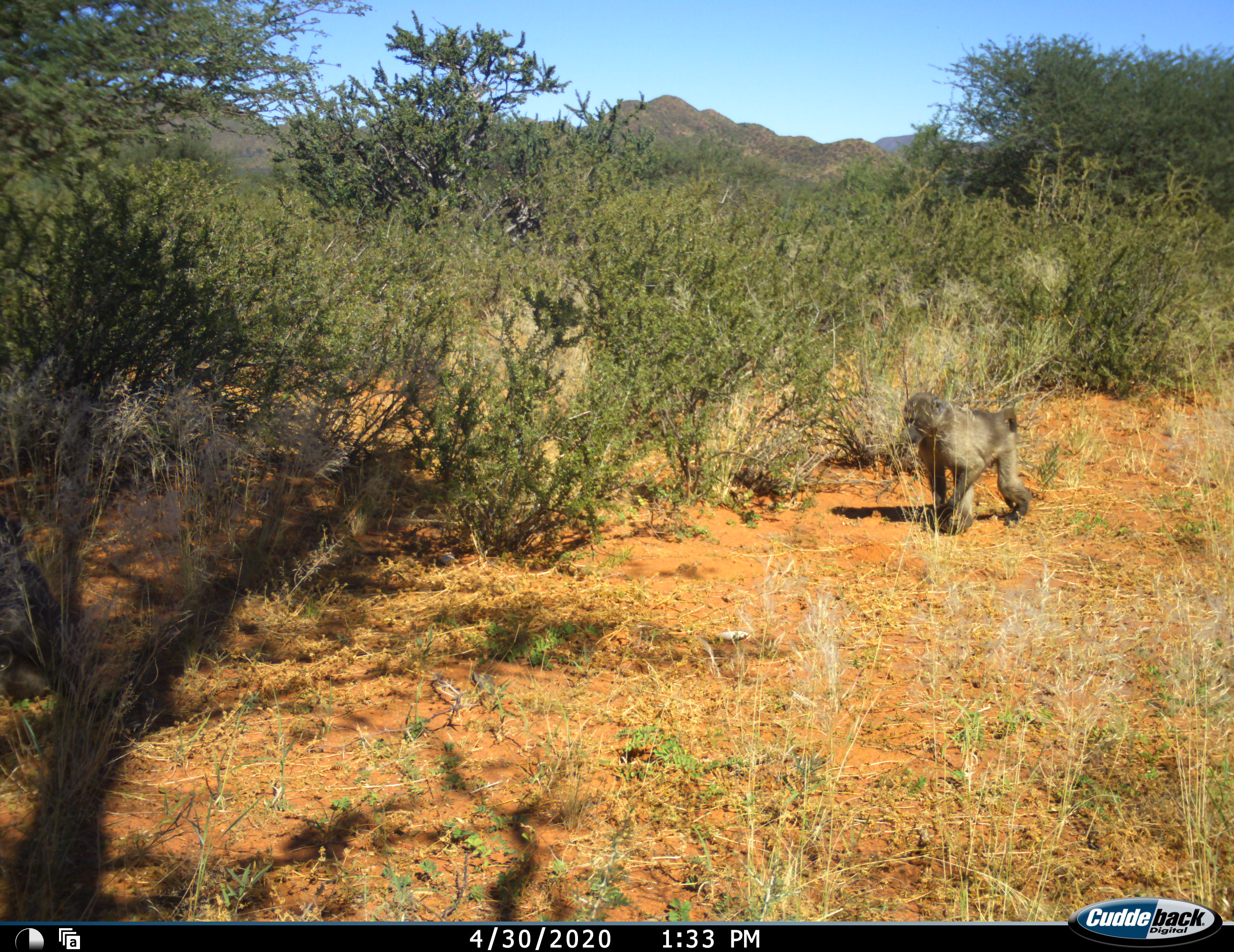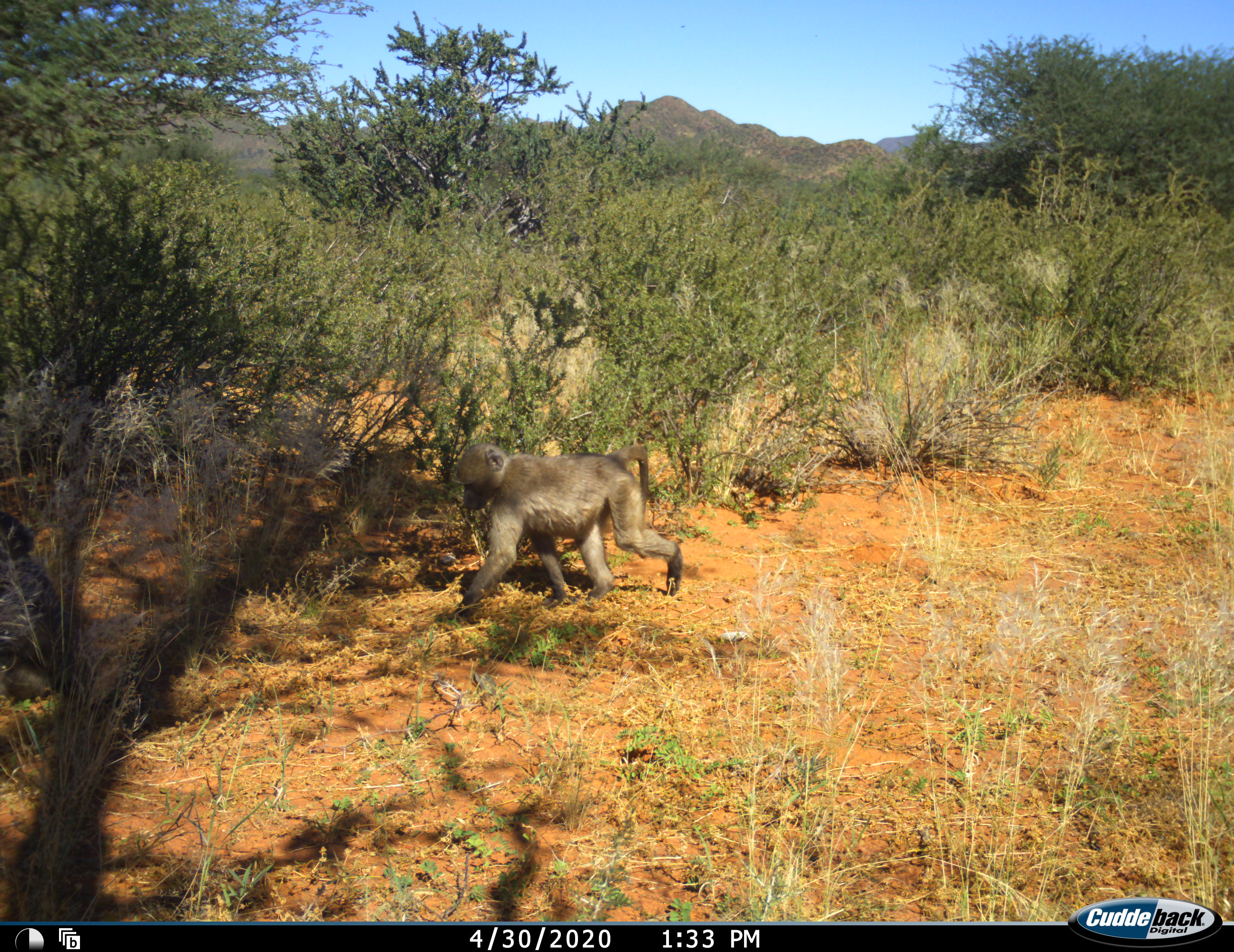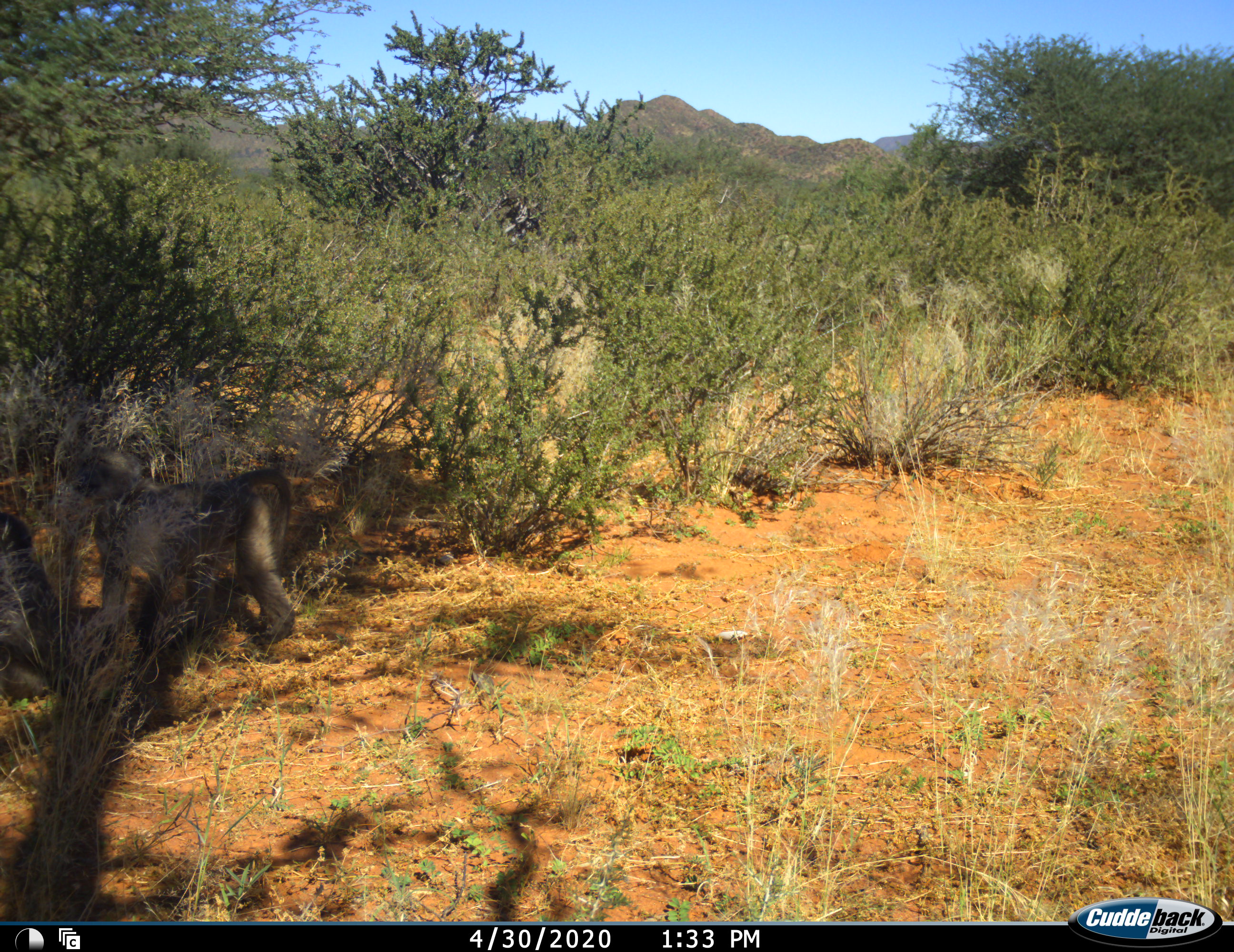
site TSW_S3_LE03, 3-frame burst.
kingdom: Animalia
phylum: Chordata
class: Mammalia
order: Primates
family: Cercopithecidae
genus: Papio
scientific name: Papio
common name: baboon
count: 1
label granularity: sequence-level